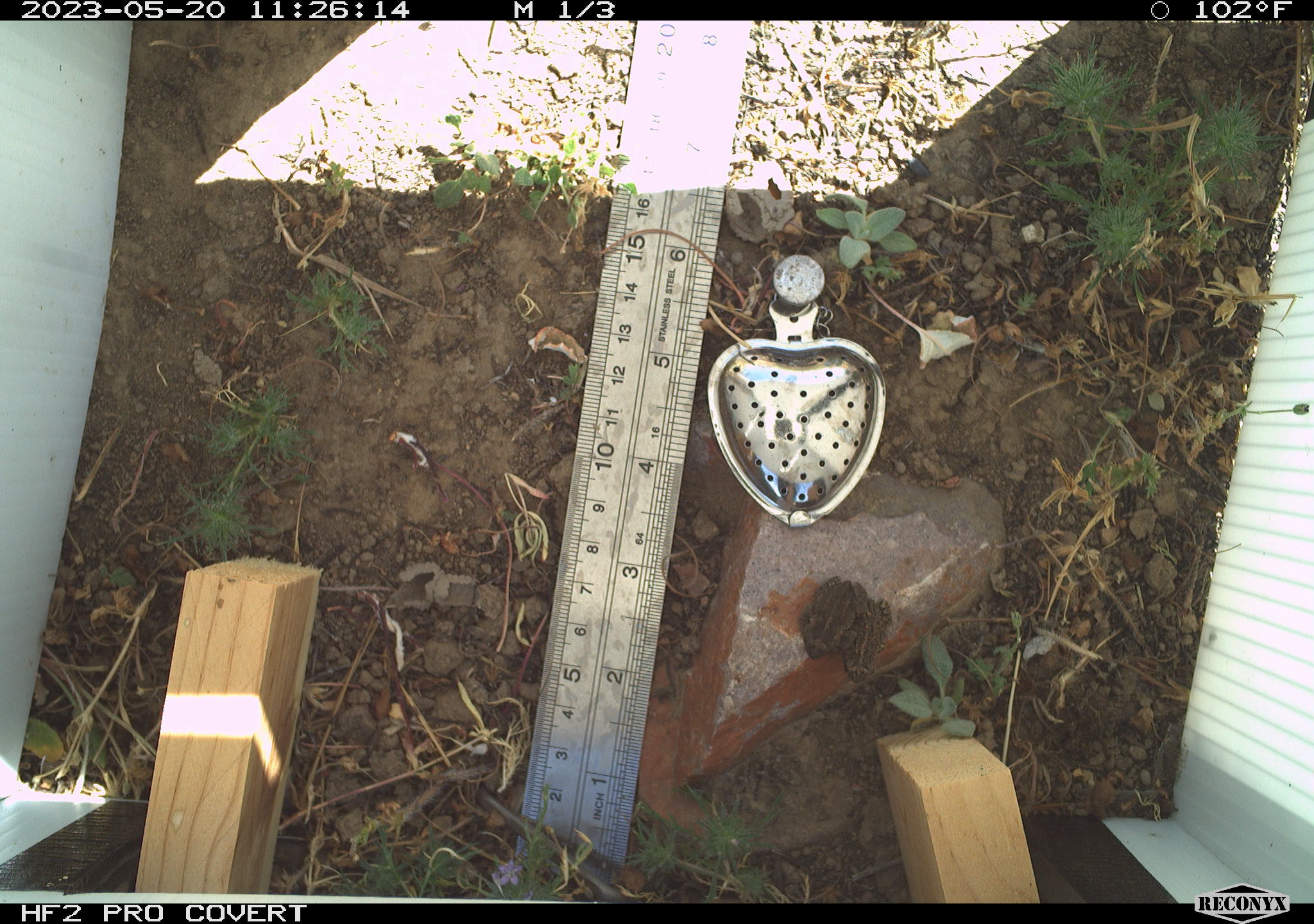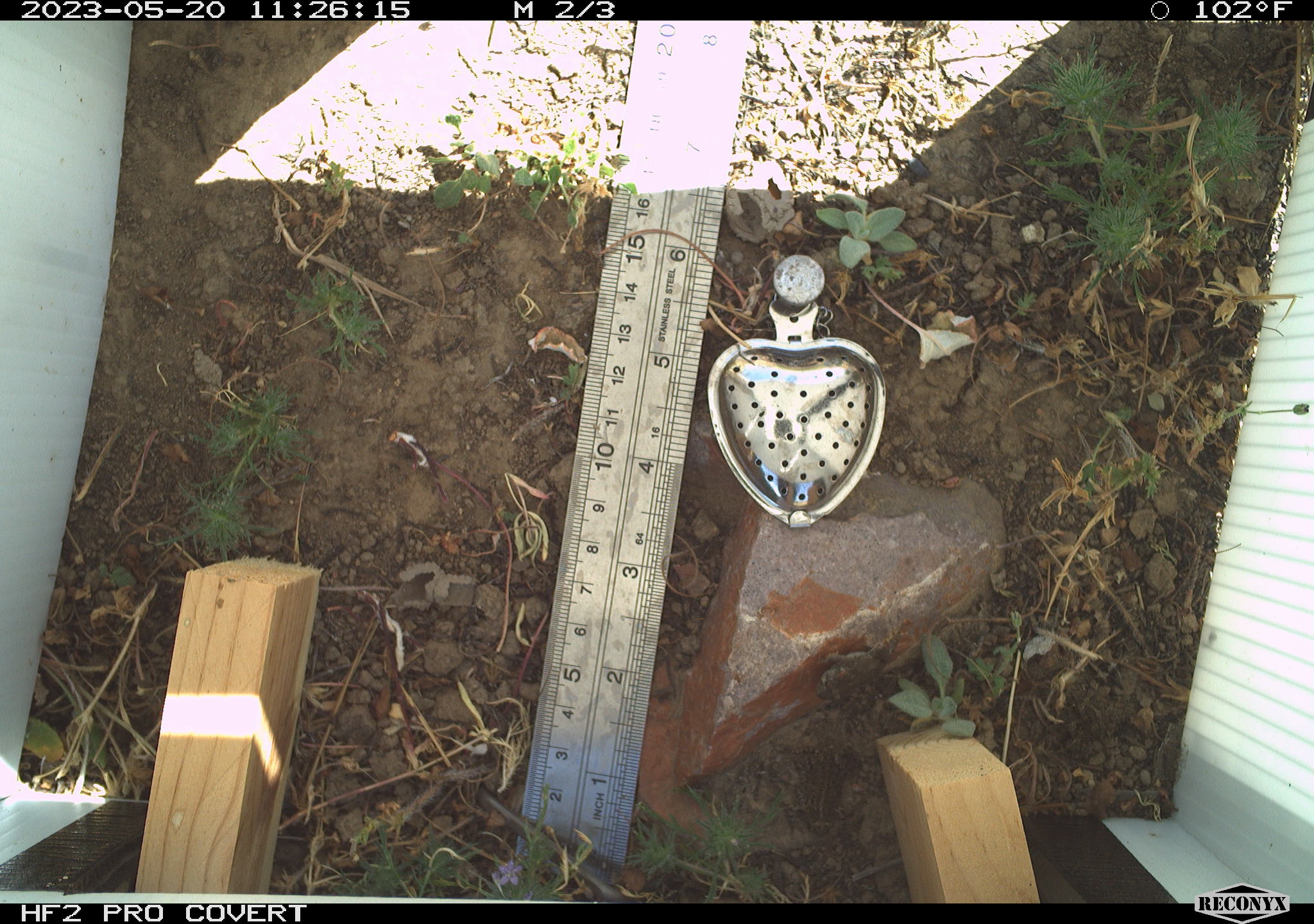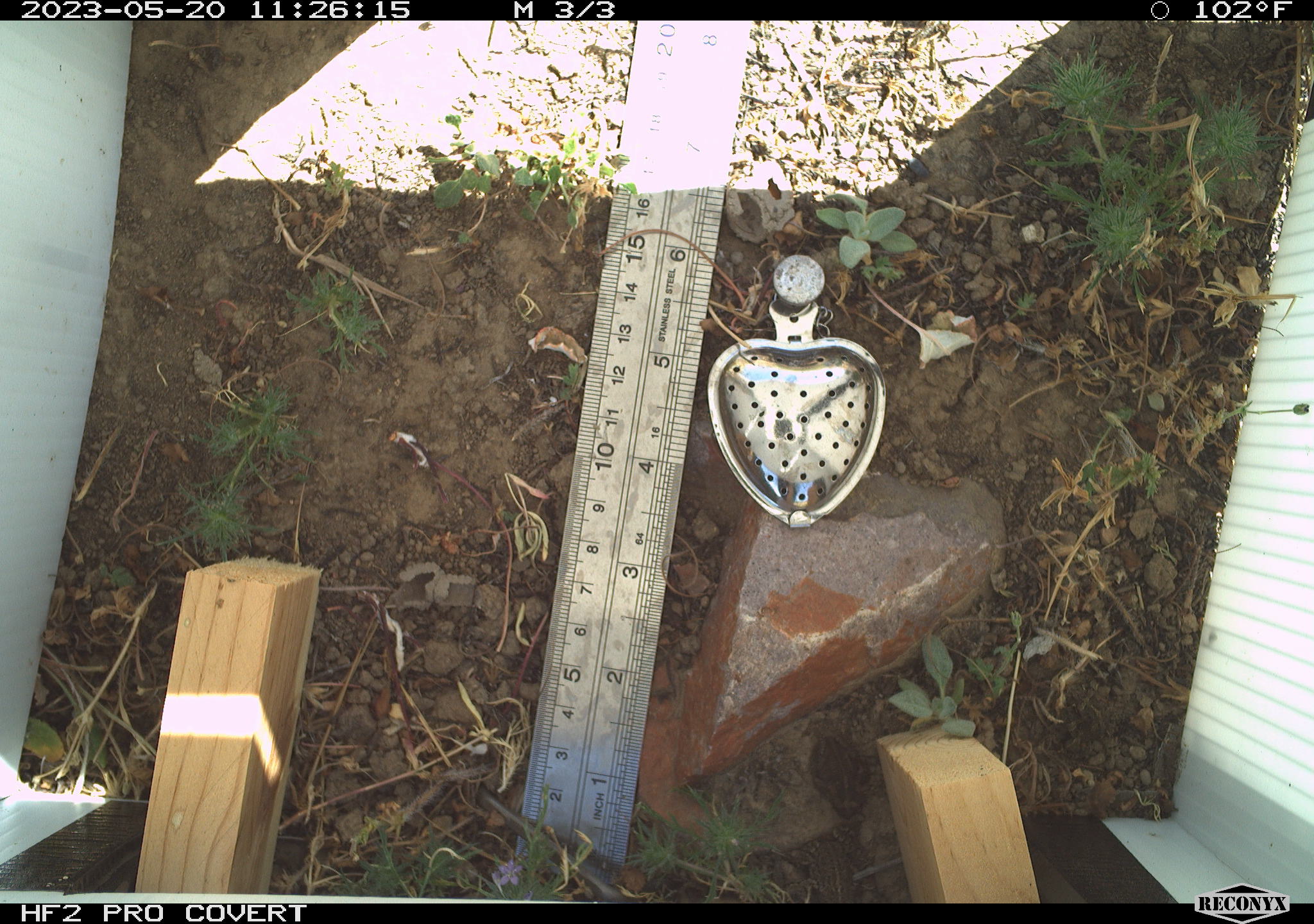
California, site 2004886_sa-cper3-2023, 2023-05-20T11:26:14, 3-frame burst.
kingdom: Animalia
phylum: Chordata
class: Amphibia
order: Anura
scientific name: Anura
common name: frogs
Frogs (Anura).